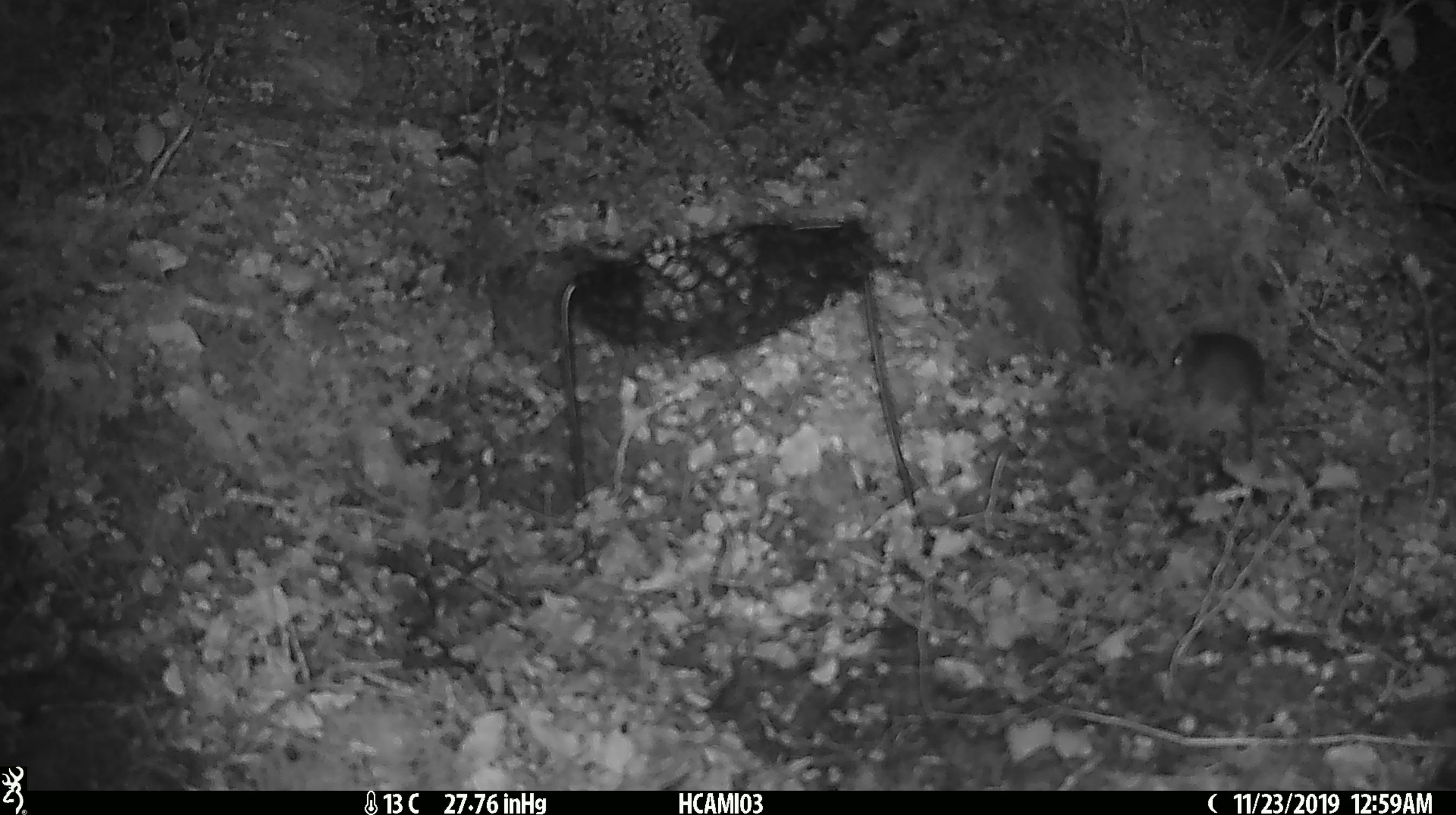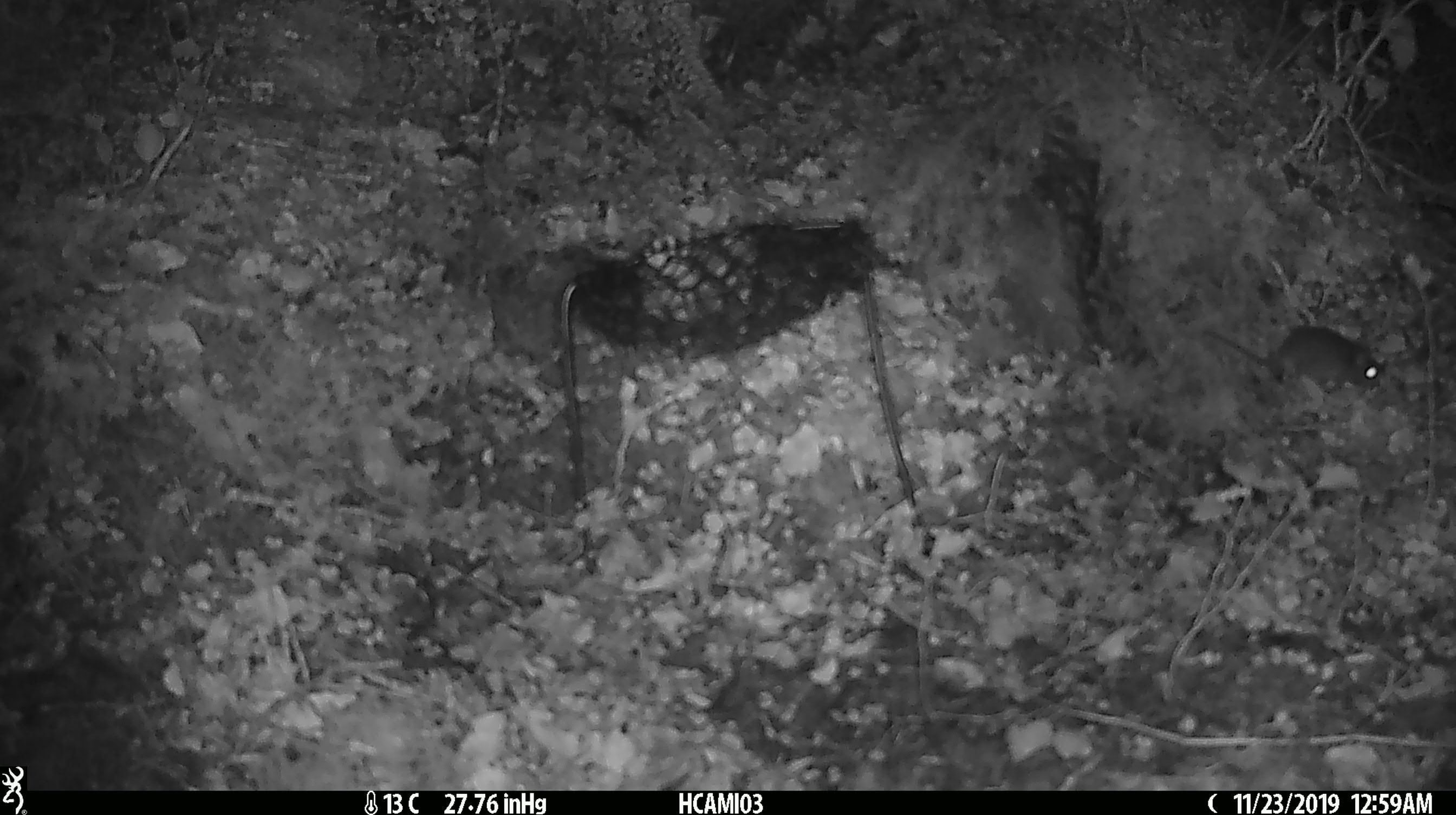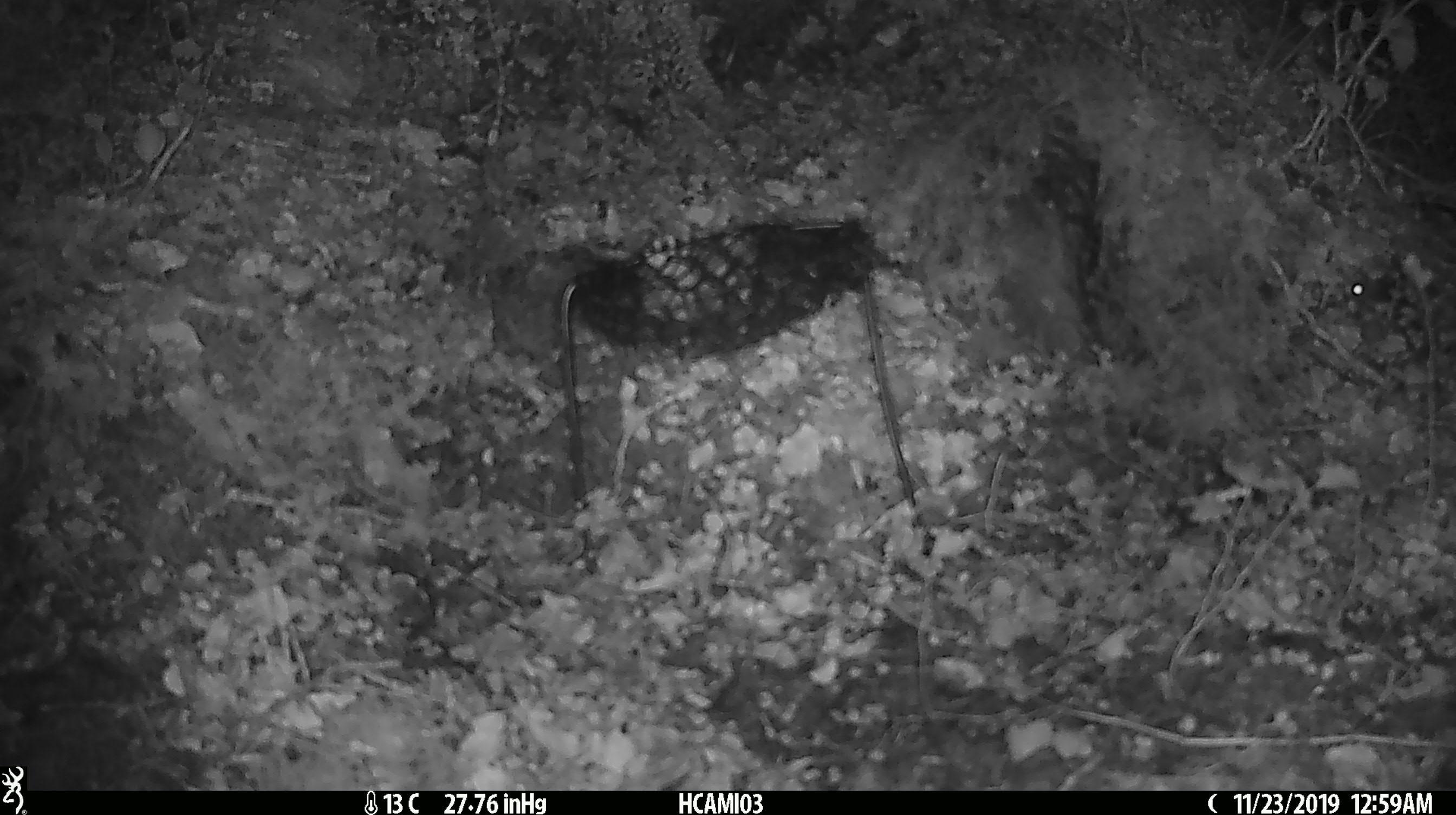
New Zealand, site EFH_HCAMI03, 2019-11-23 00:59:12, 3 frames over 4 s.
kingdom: Animalia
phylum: Chordata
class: Mammalia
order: Rodentia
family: Muridae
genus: Mus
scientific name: Mus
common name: mouse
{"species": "mouse (Mus)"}